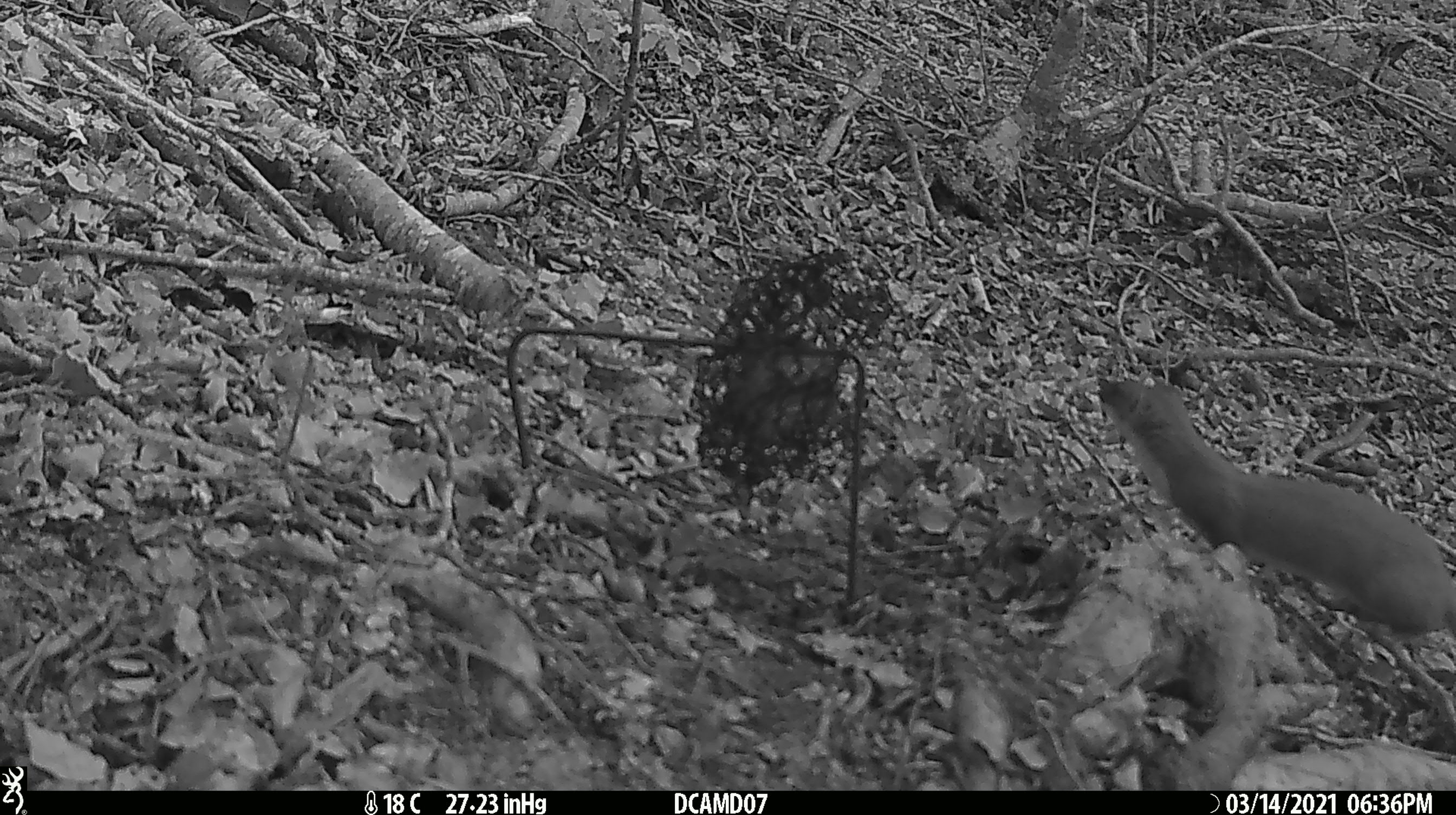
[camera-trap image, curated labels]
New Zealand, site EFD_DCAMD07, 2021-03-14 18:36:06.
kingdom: Animalia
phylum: Chordata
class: Mammalia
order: Carnivora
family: Mustelidae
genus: Mustela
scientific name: Mustela erminea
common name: stoat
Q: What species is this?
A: Stoat (Mustela erminea).